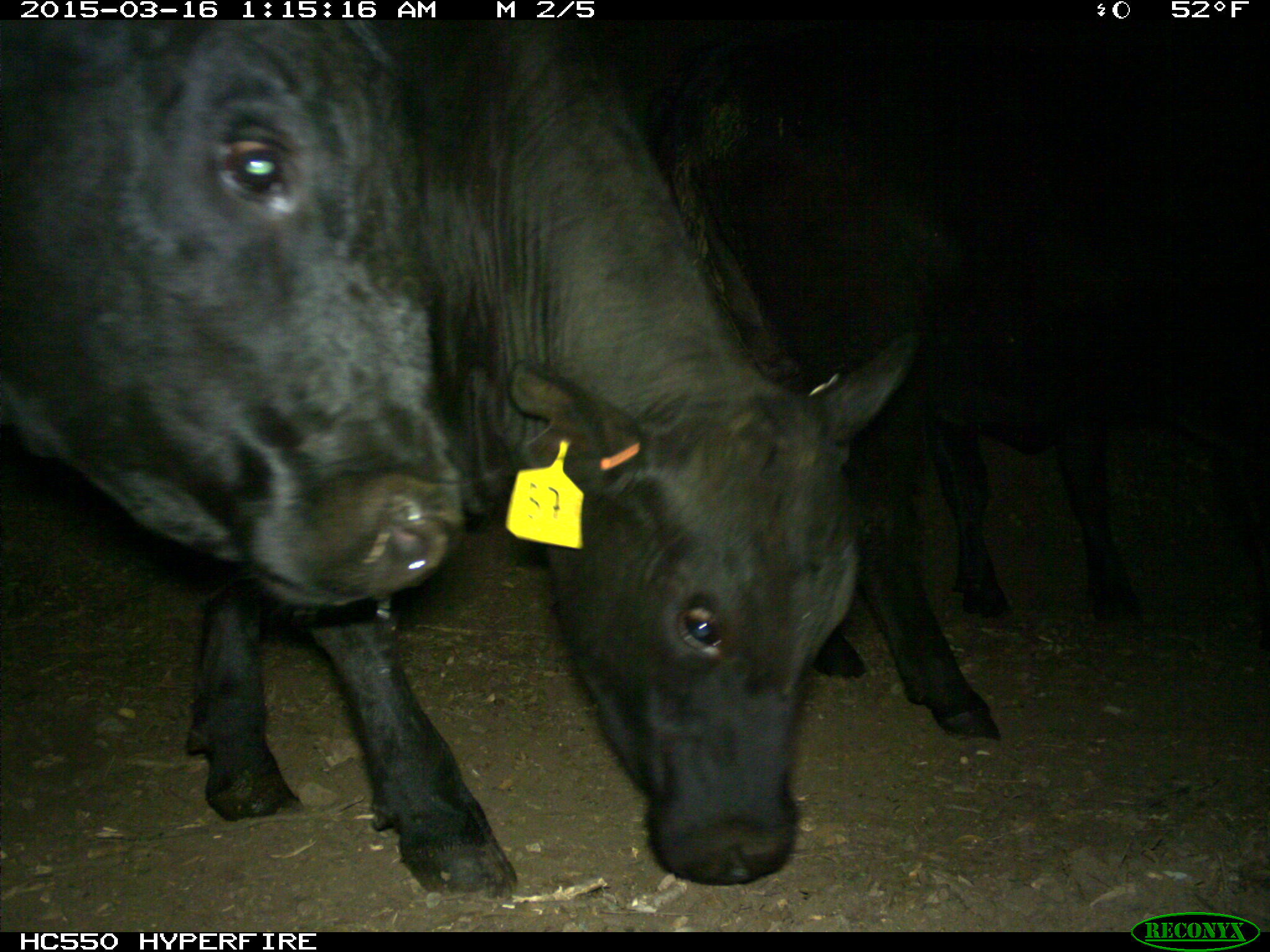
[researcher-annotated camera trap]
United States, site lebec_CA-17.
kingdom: Animalia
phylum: Chordata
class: Mammalia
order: Artiodactyla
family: Bovidae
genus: Bos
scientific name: Bos taurus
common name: domestic cow